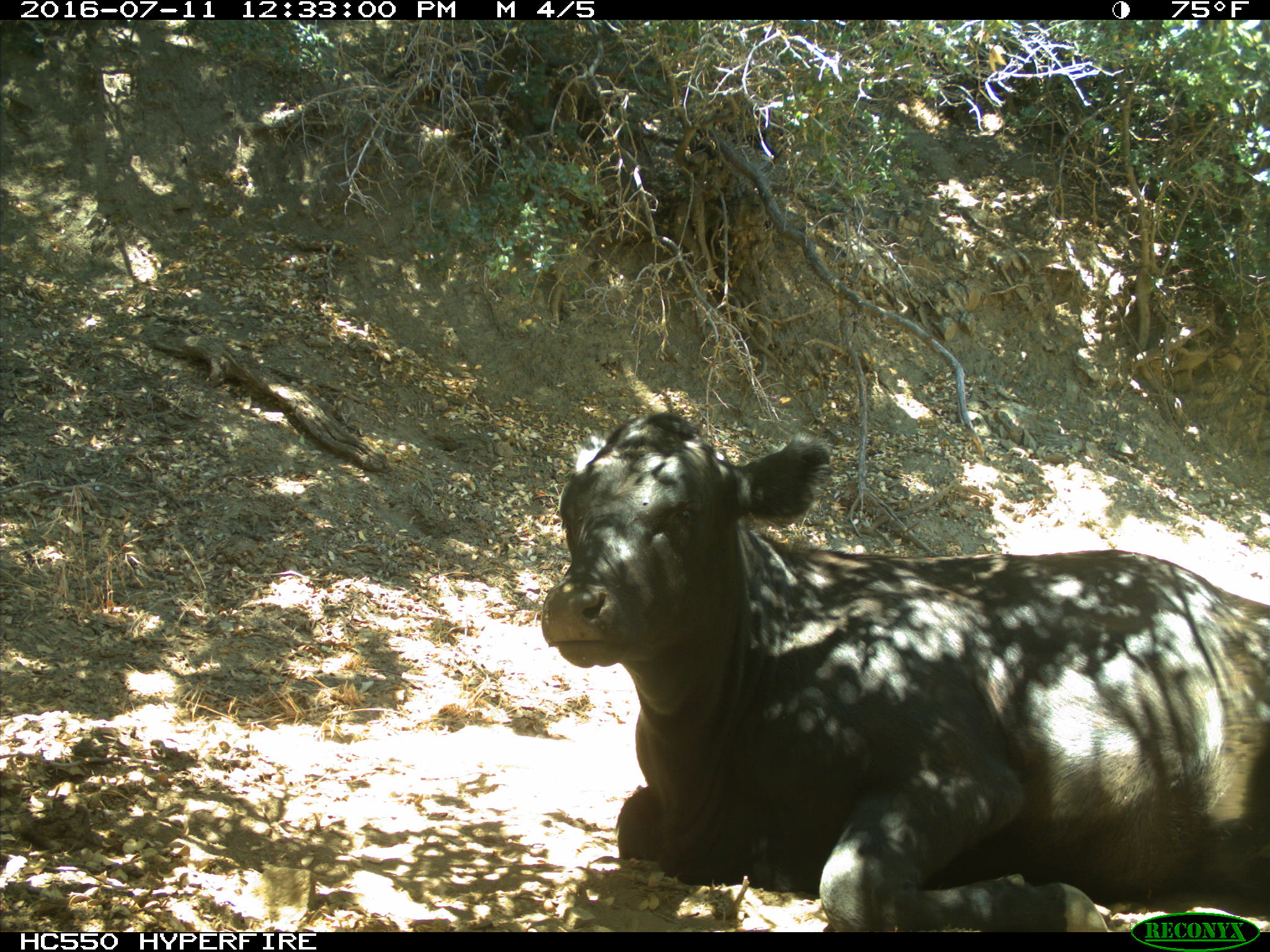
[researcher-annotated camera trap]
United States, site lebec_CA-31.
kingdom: Animalia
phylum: Chordata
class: Mammalia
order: Artiodactyla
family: Bovidae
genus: Bos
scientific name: Bos taurus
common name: domestic cow